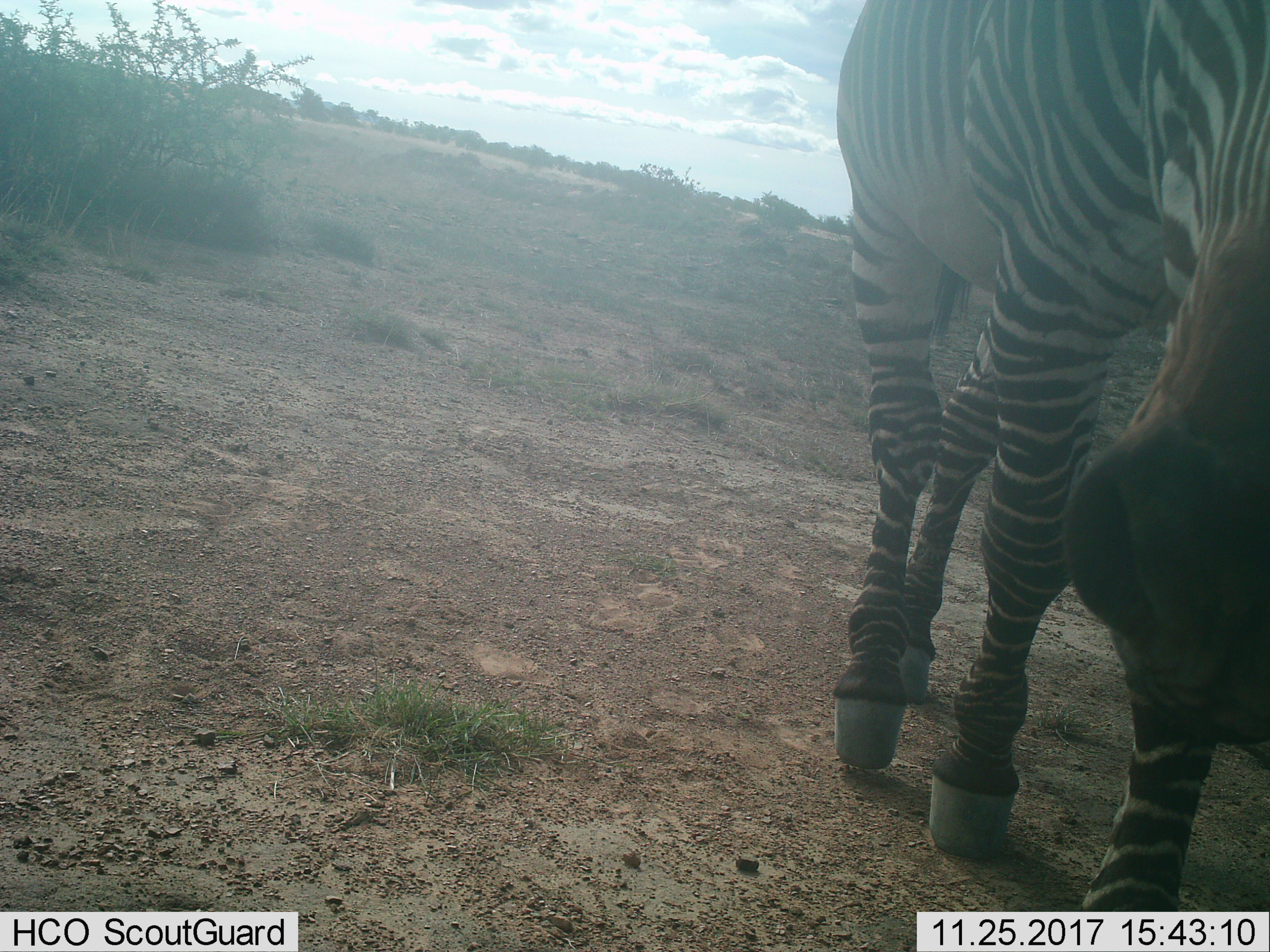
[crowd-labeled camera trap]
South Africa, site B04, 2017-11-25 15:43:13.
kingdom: Animalia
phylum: Chordata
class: Mammalia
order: Perissodactyla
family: Equidae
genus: Equus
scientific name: Equus zebra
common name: mountain zebra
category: zebramountain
Zebramountain (mountain zebra) (Equus zebra), count 1. Behavior (volunteer vote fractions): standing 62%, resting 0%, moving 38%, interacting 12%. Young present (vote fraction): 0%. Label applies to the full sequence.